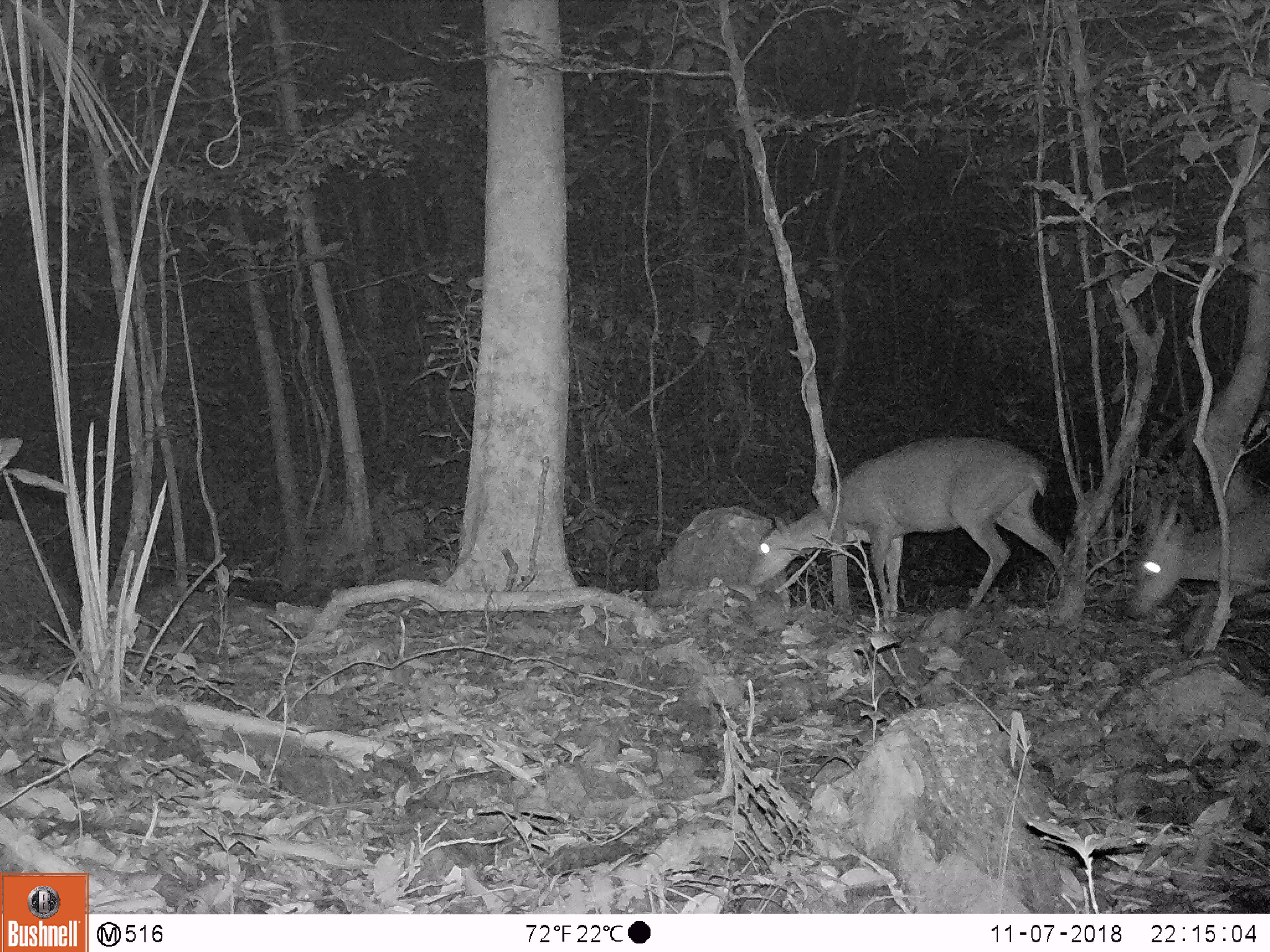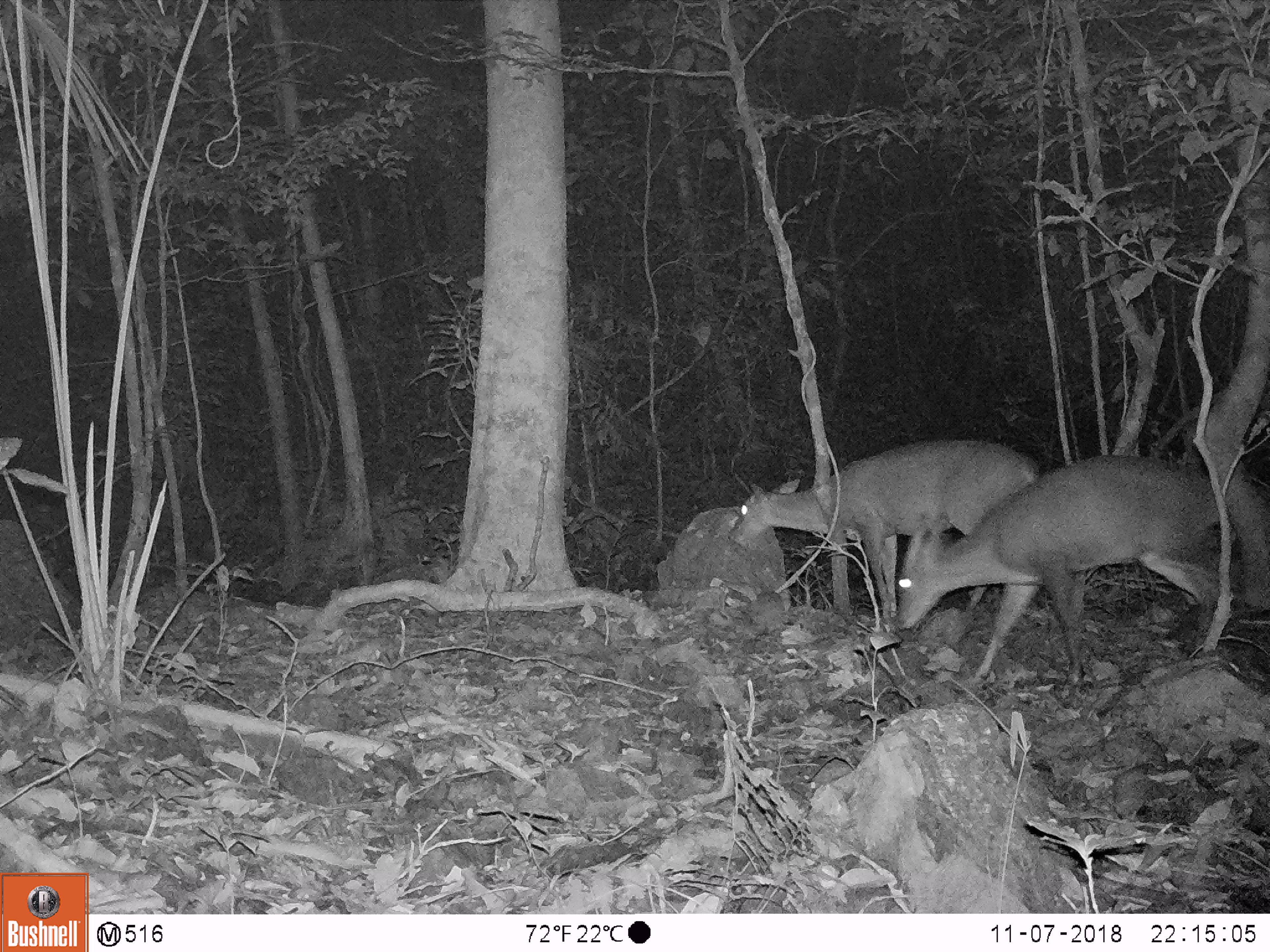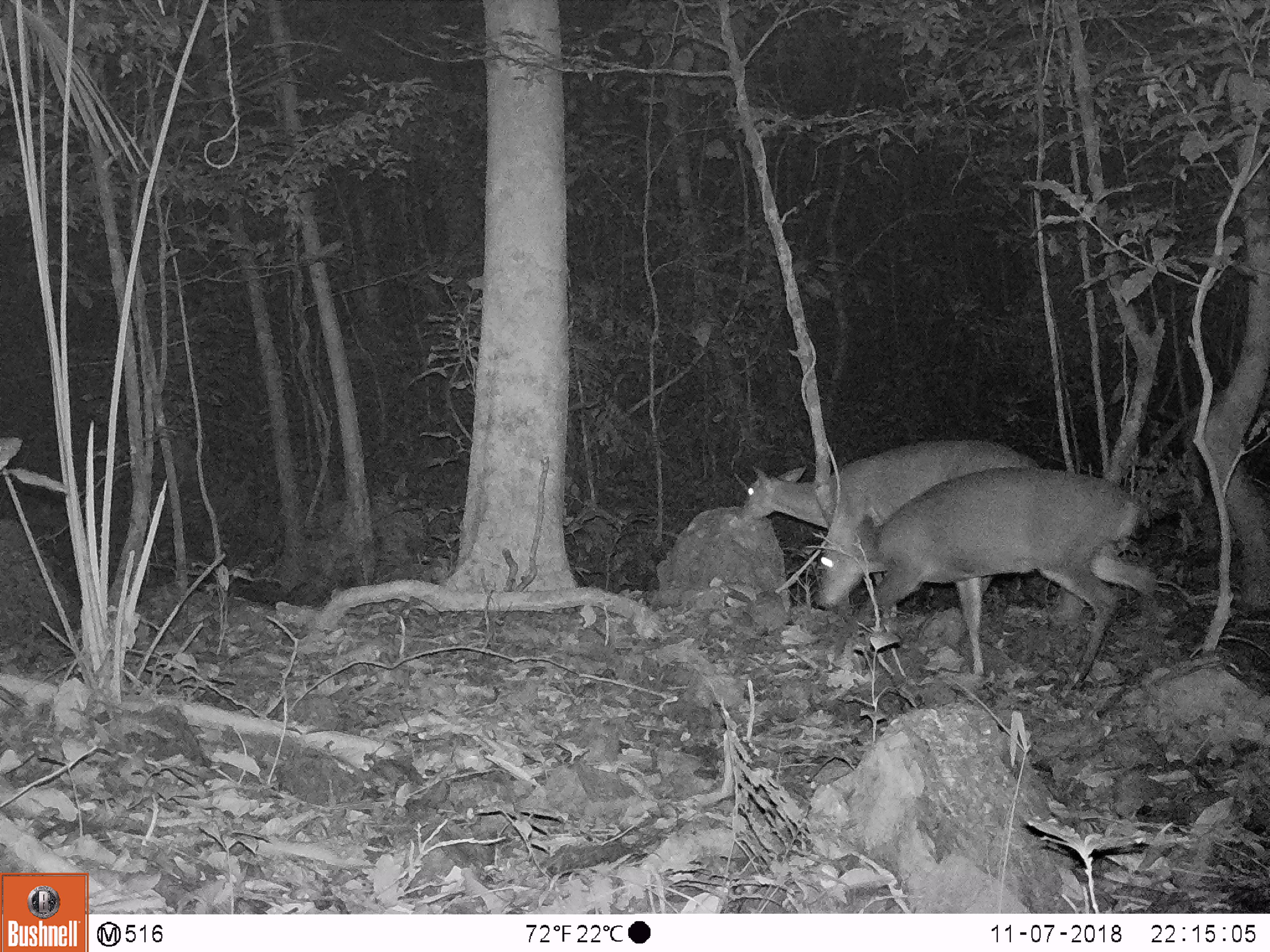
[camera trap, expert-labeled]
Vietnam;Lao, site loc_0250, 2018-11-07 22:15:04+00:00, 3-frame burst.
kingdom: Animalia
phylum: Chordata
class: Mammalia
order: Artiodactyla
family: Cervidae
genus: Muntiacus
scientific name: Muntiacus vuquangensis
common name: large-antlered muntjac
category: large antlered muntjac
Large antlered muntjac (large-antlered muntjac) (Muntiacus vuquangensis). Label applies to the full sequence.